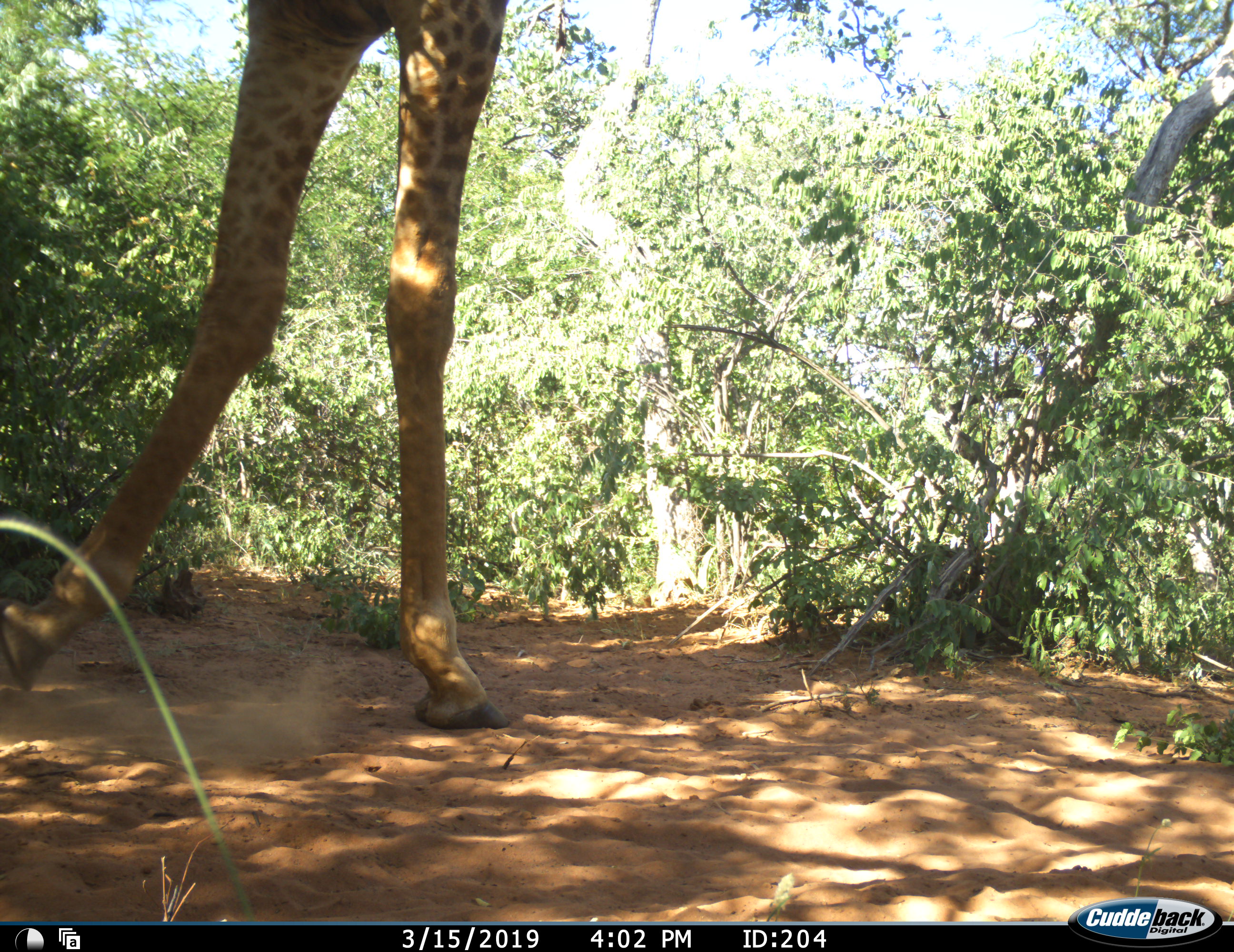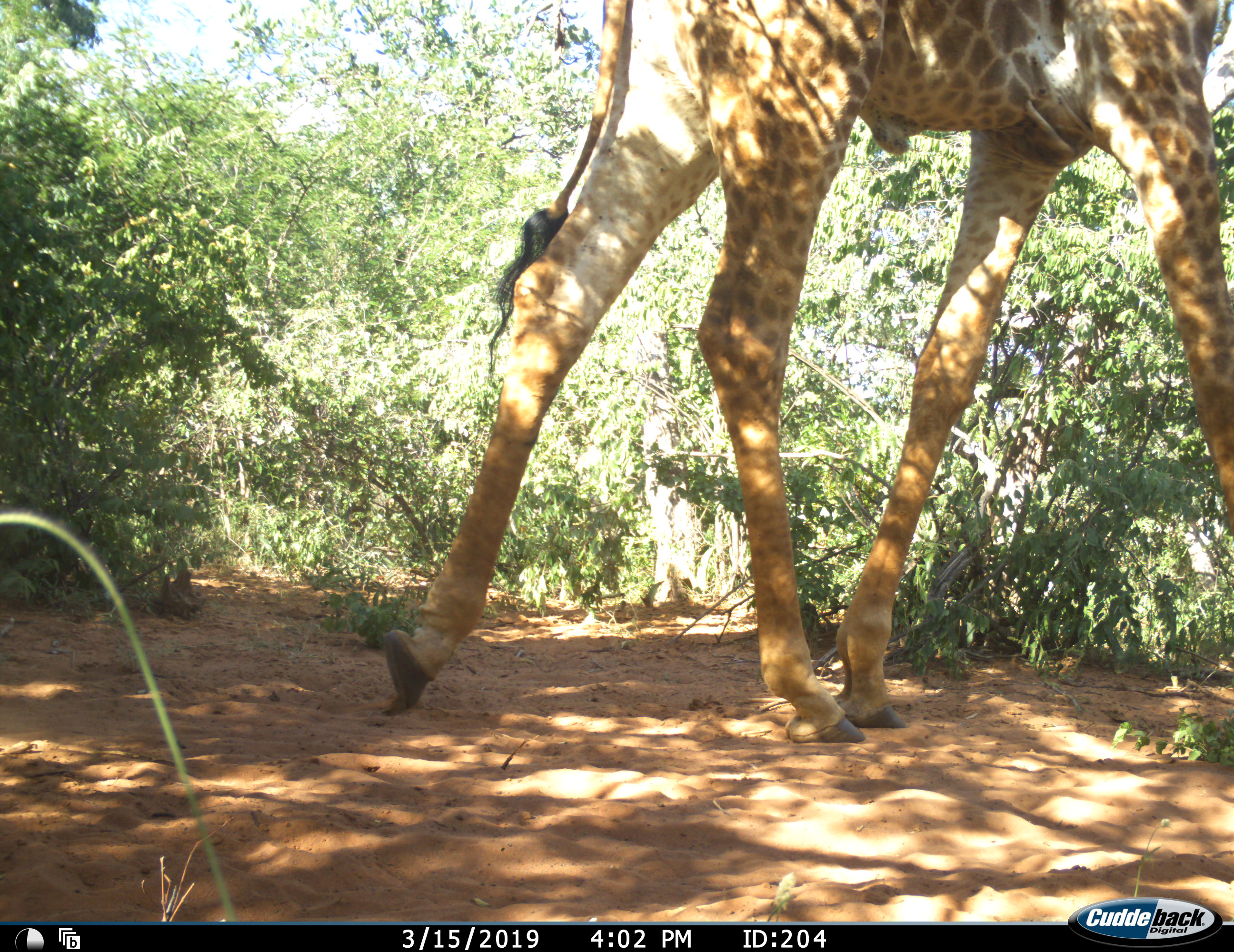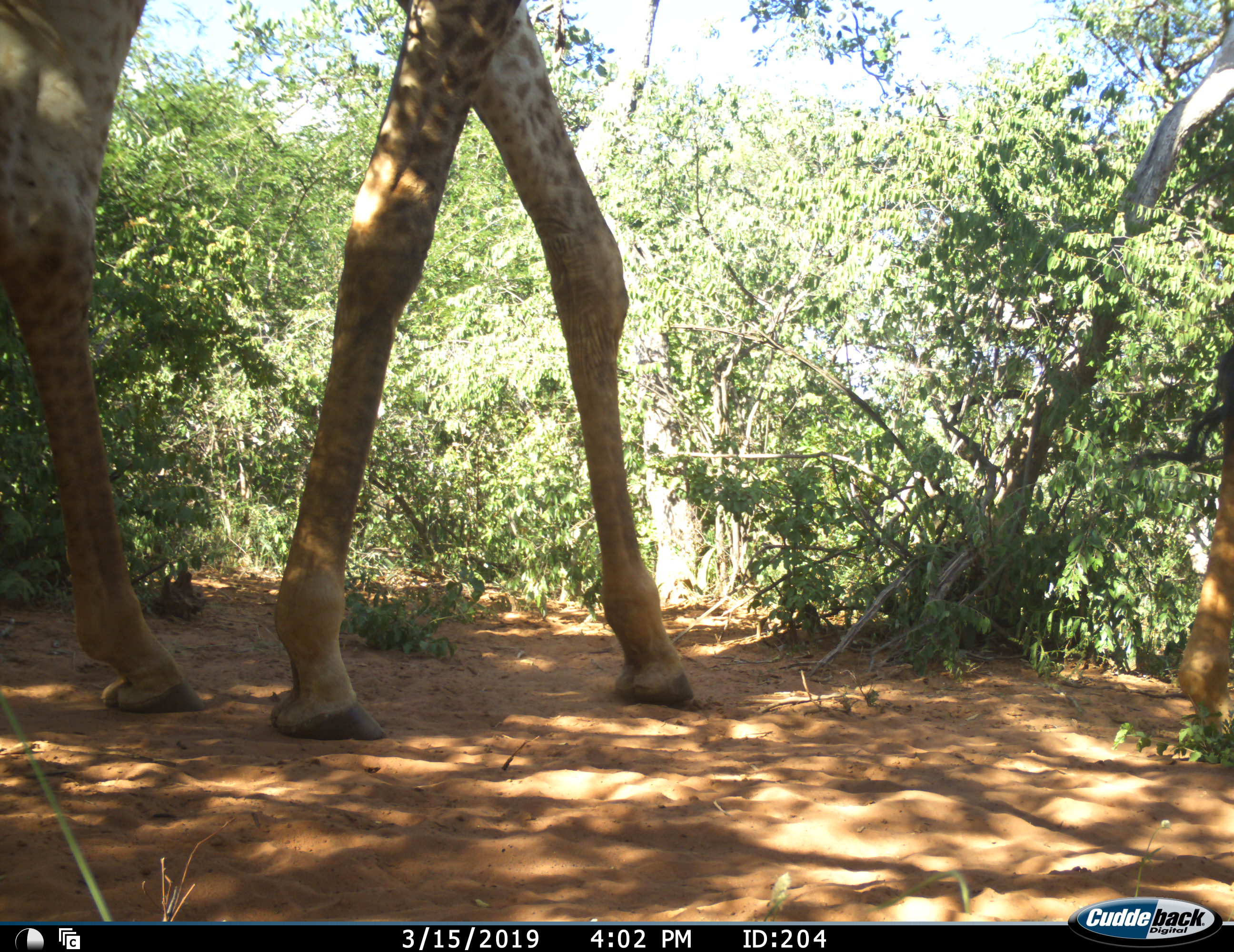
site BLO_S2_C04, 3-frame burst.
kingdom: Animalia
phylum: Chordata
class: Mammalia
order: Artiodactyla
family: Giraffidae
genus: Giraffa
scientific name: Giraffa camelopardalis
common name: giraffe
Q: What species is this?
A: Giraffe (Giraffa camelopardalis).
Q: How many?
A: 1.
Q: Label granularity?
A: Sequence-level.